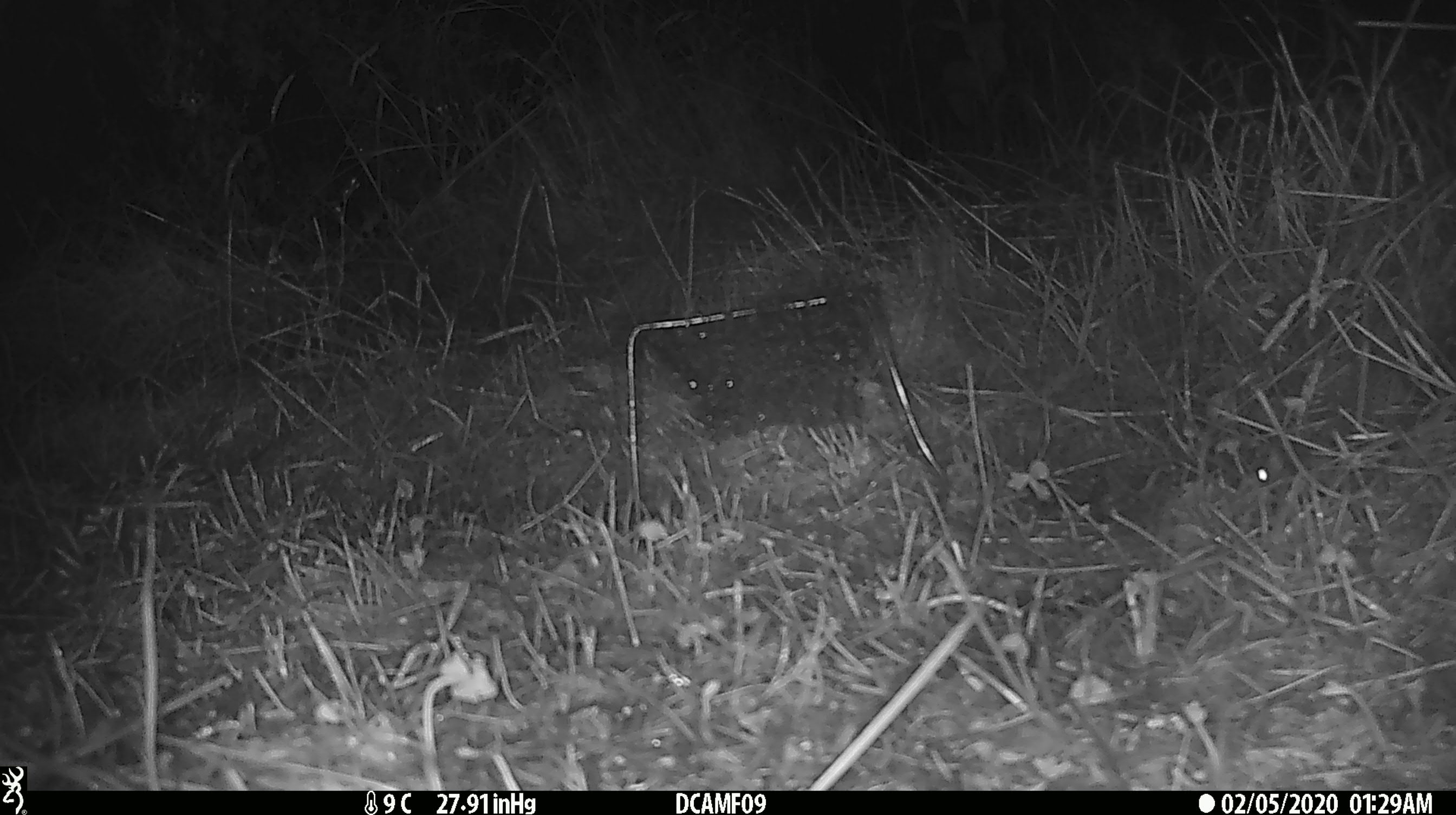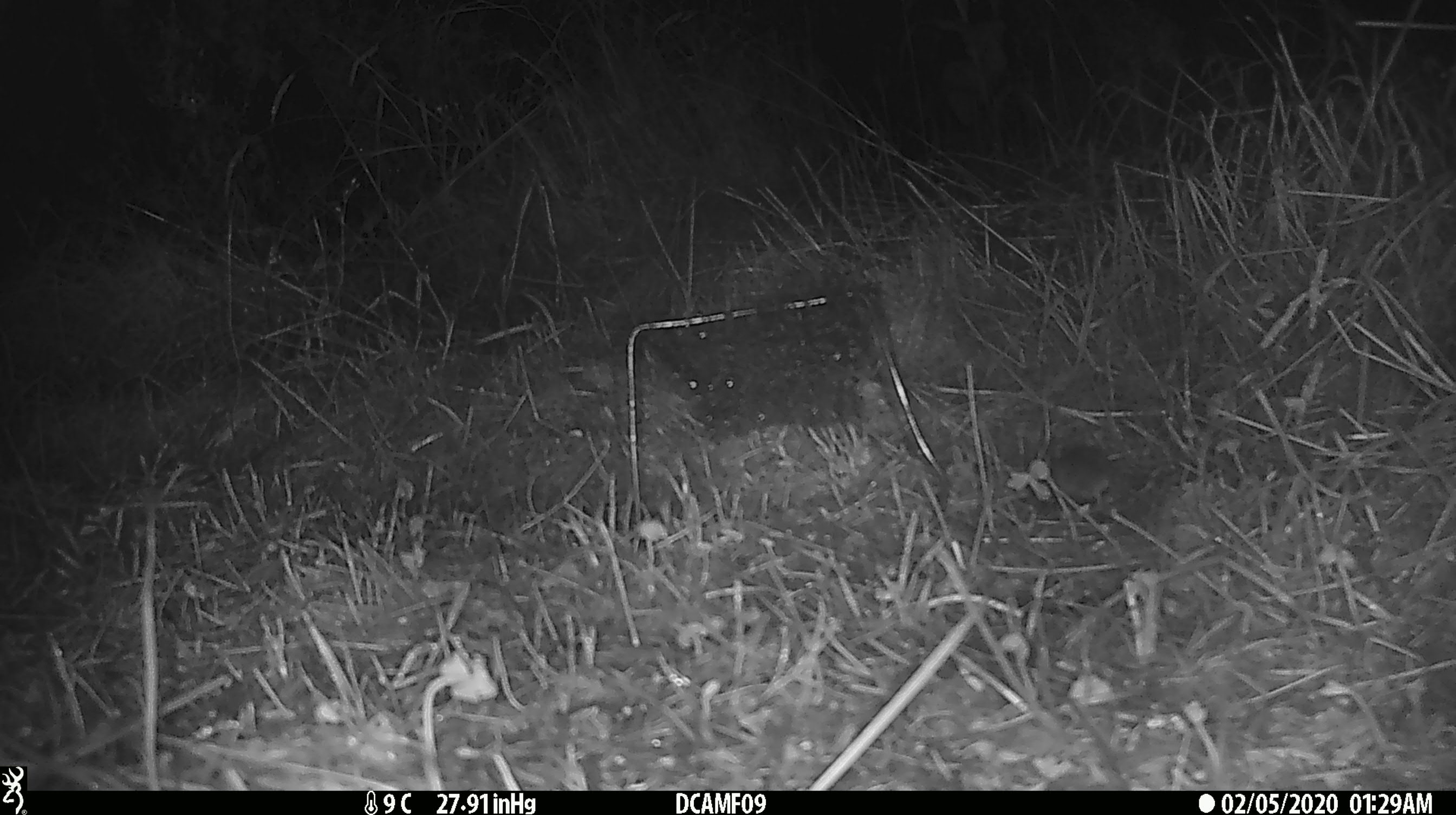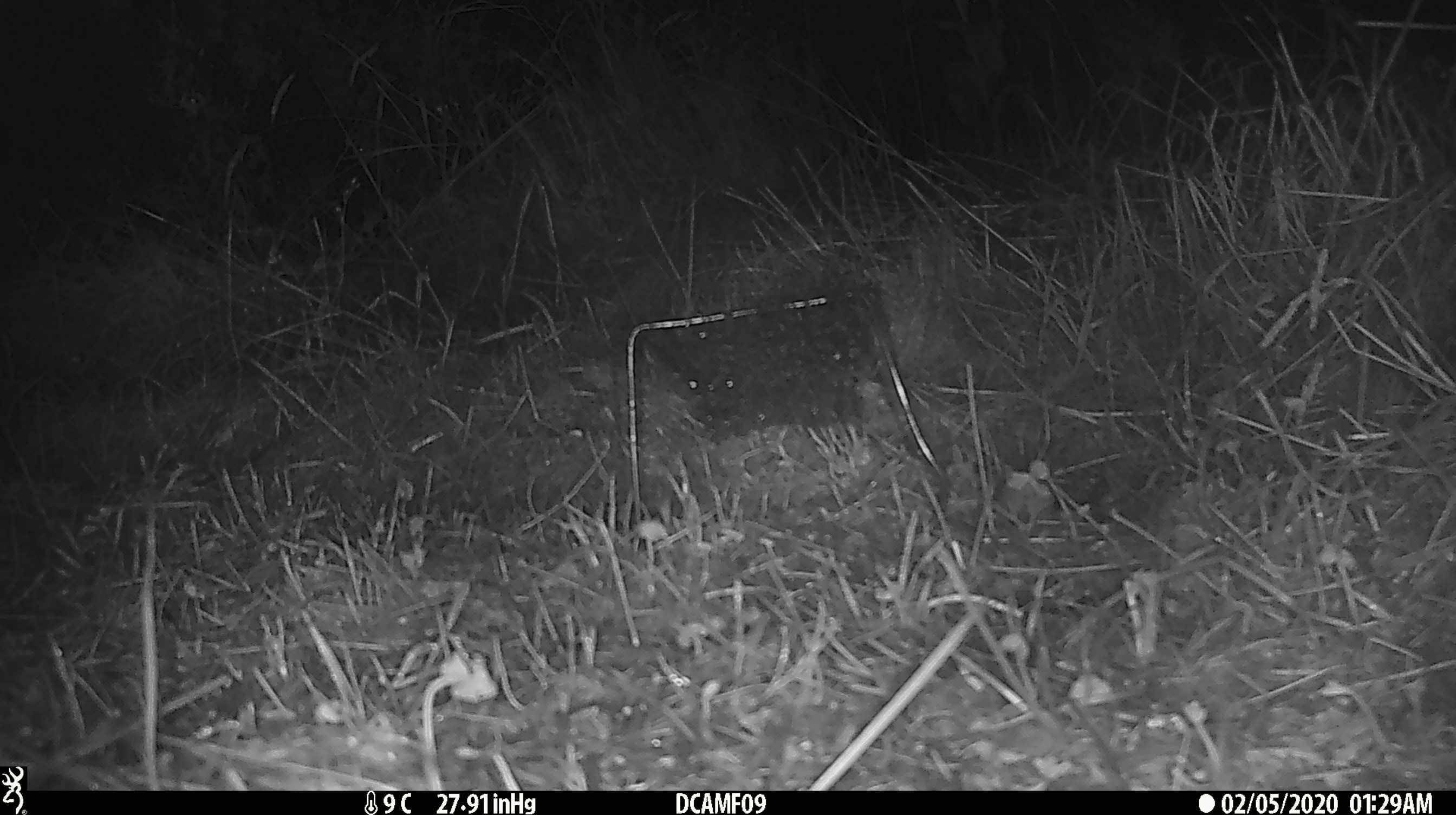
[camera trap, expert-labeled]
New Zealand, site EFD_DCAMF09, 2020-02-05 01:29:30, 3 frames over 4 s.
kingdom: Animalia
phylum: Chordata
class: Mammalia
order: Rodentia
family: Muridae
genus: Mus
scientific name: Mus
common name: mouse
Mouse (Mus).